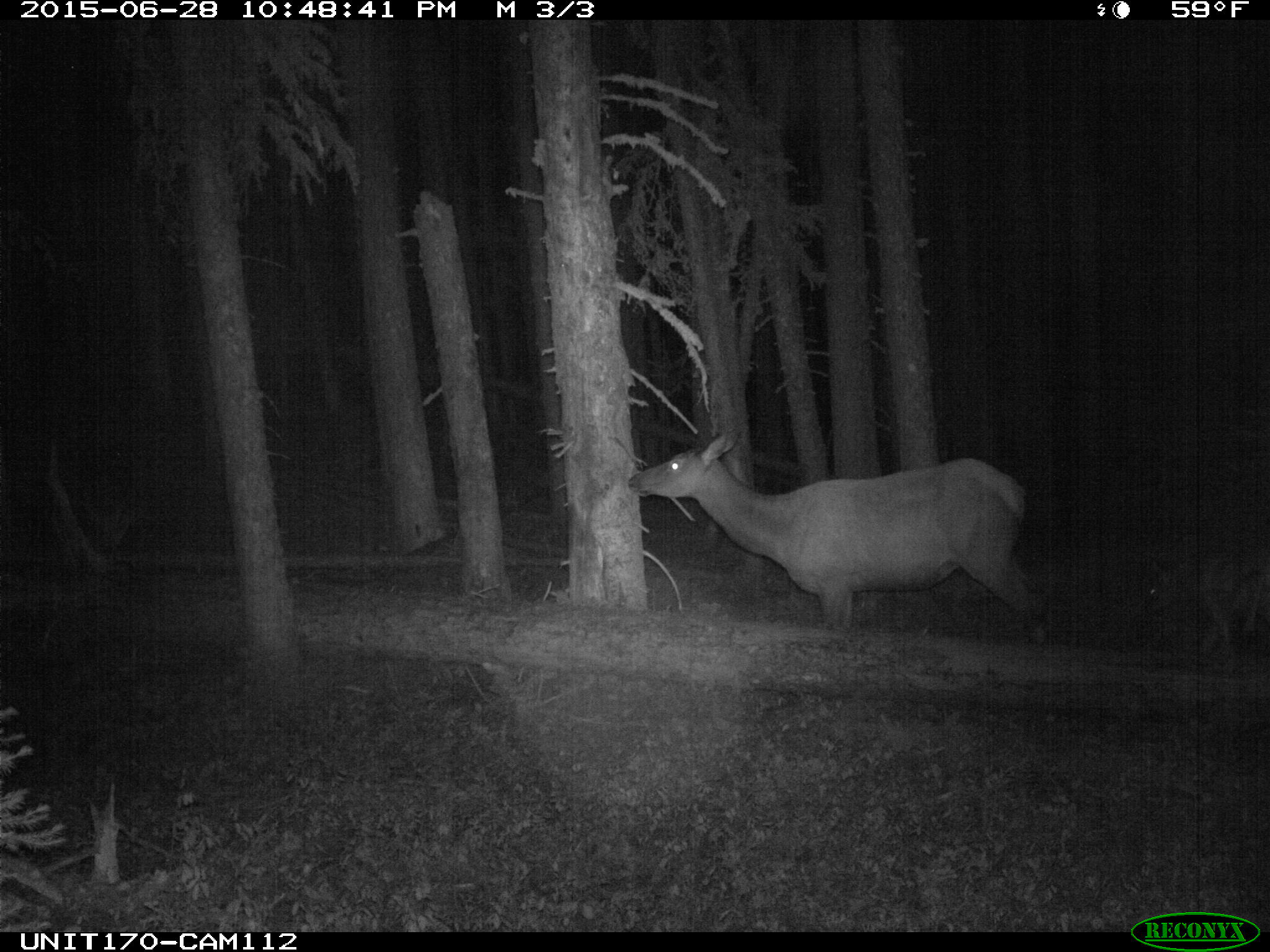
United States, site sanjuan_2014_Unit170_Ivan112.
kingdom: Animalia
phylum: Chordata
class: Mammalia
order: Artiodactyla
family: Cervidae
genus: Cervus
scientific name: Cervus elaphus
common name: red deer